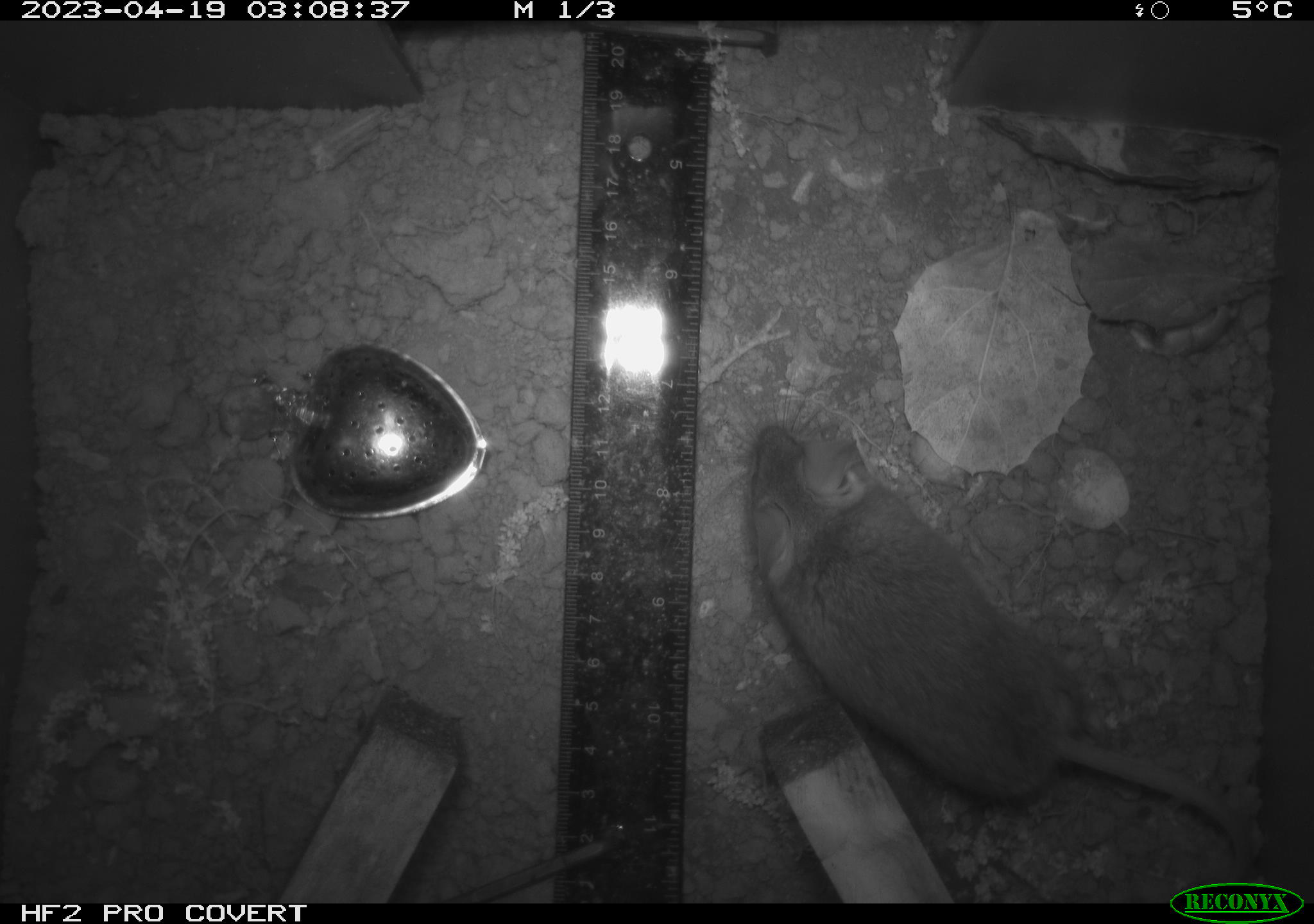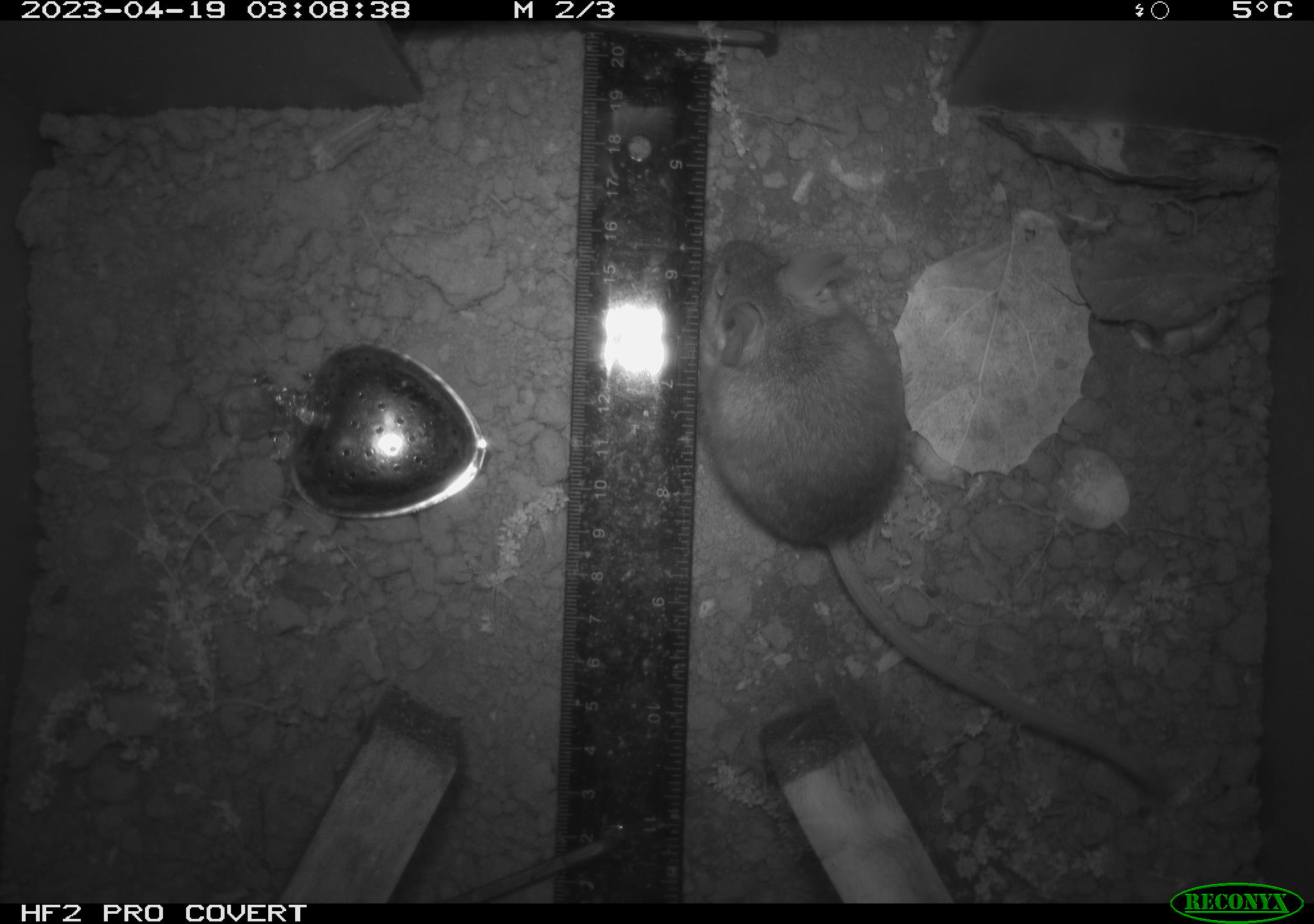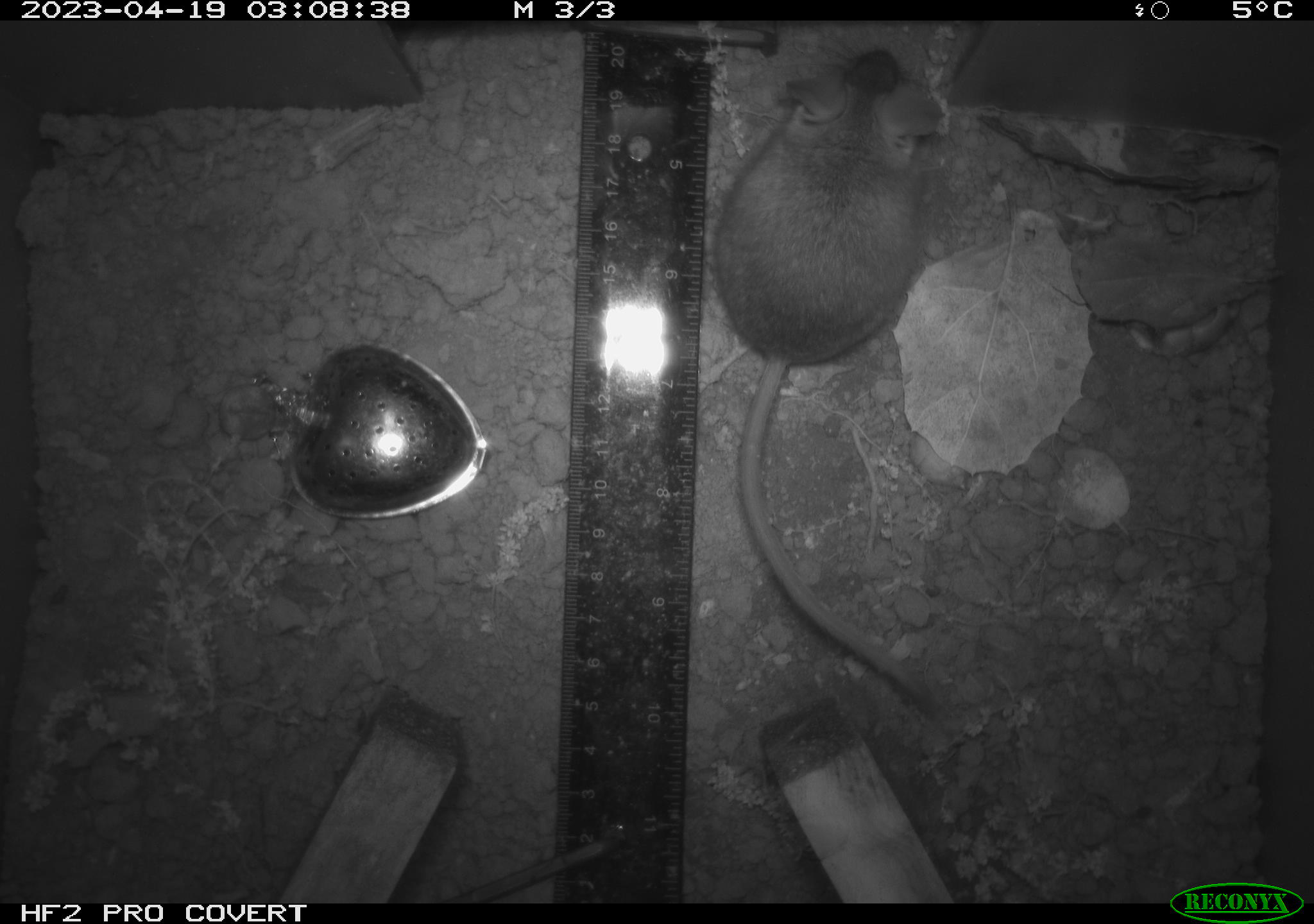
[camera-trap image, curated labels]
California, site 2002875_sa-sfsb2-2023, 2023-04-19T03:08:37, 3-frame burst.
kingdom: Animalia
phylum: Chordata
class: Mammalia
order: Rodentia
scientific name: Rodentia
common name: mouse species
Mouse species (Rodentia).